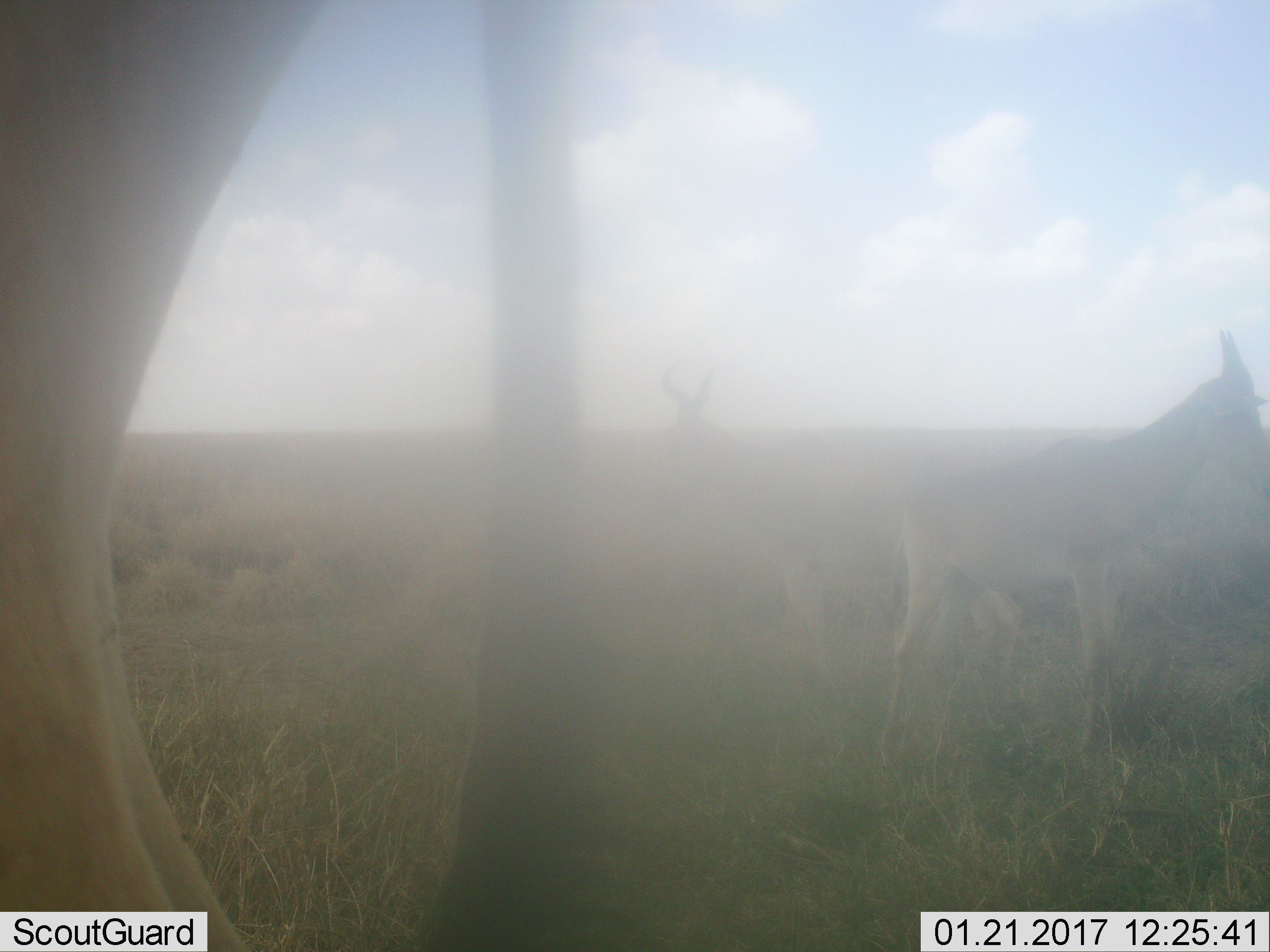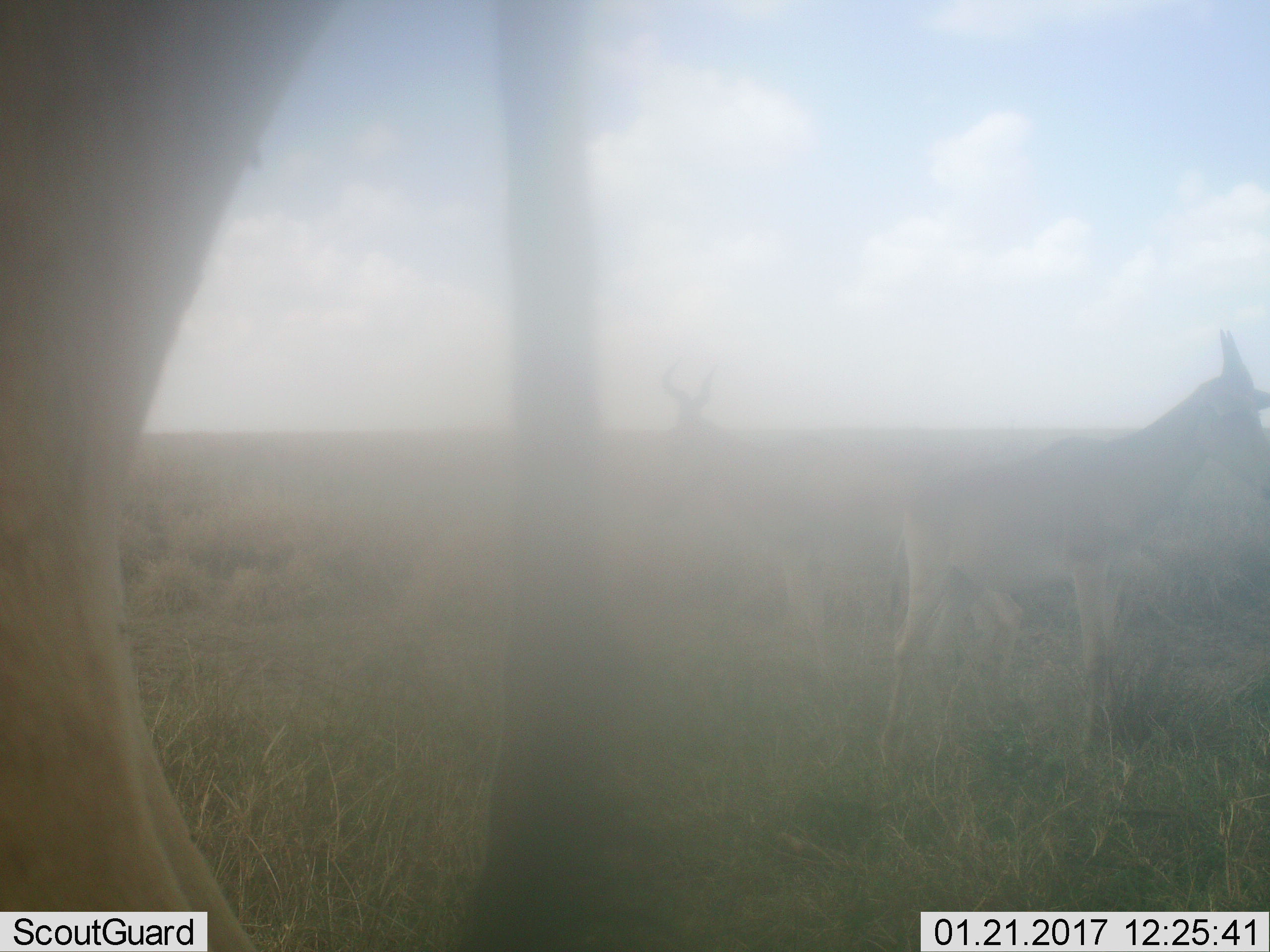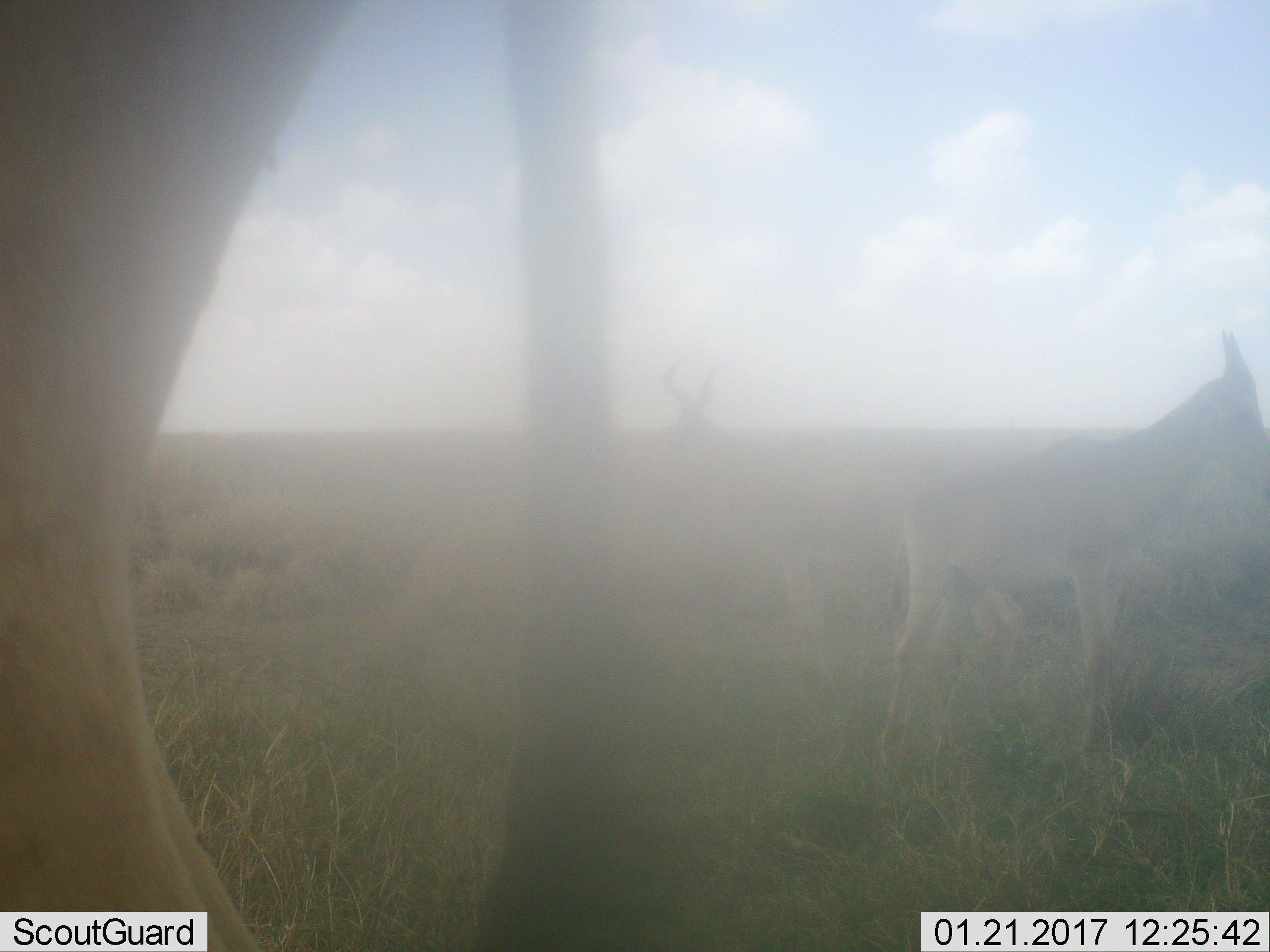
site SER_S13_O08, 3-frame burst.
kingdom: Animalia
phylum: Chordata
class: Mammalia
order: Artiodactyla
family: Bovidae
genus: Alcelaphus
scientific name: Alcelaphus buselaphus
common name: hartebeest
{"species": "hartebeest (Alcelaphus buselaphus)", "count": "3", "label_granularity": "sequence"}